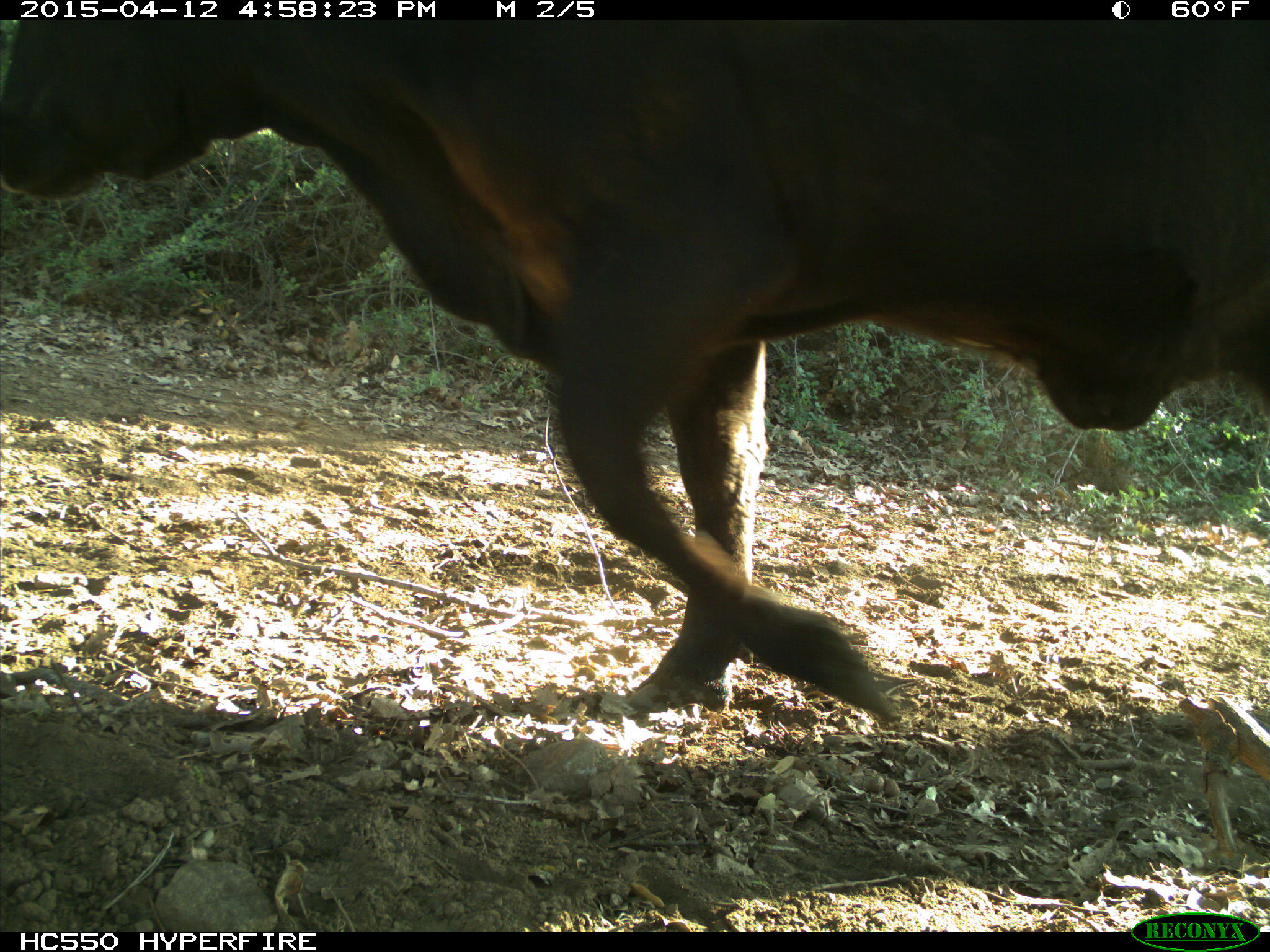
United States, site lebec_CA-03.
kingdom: Animalia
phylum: Chordata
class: Mammalia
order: Artiodactyla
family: Bovidae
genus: Bos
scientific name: Bos taurus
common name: domestic cow